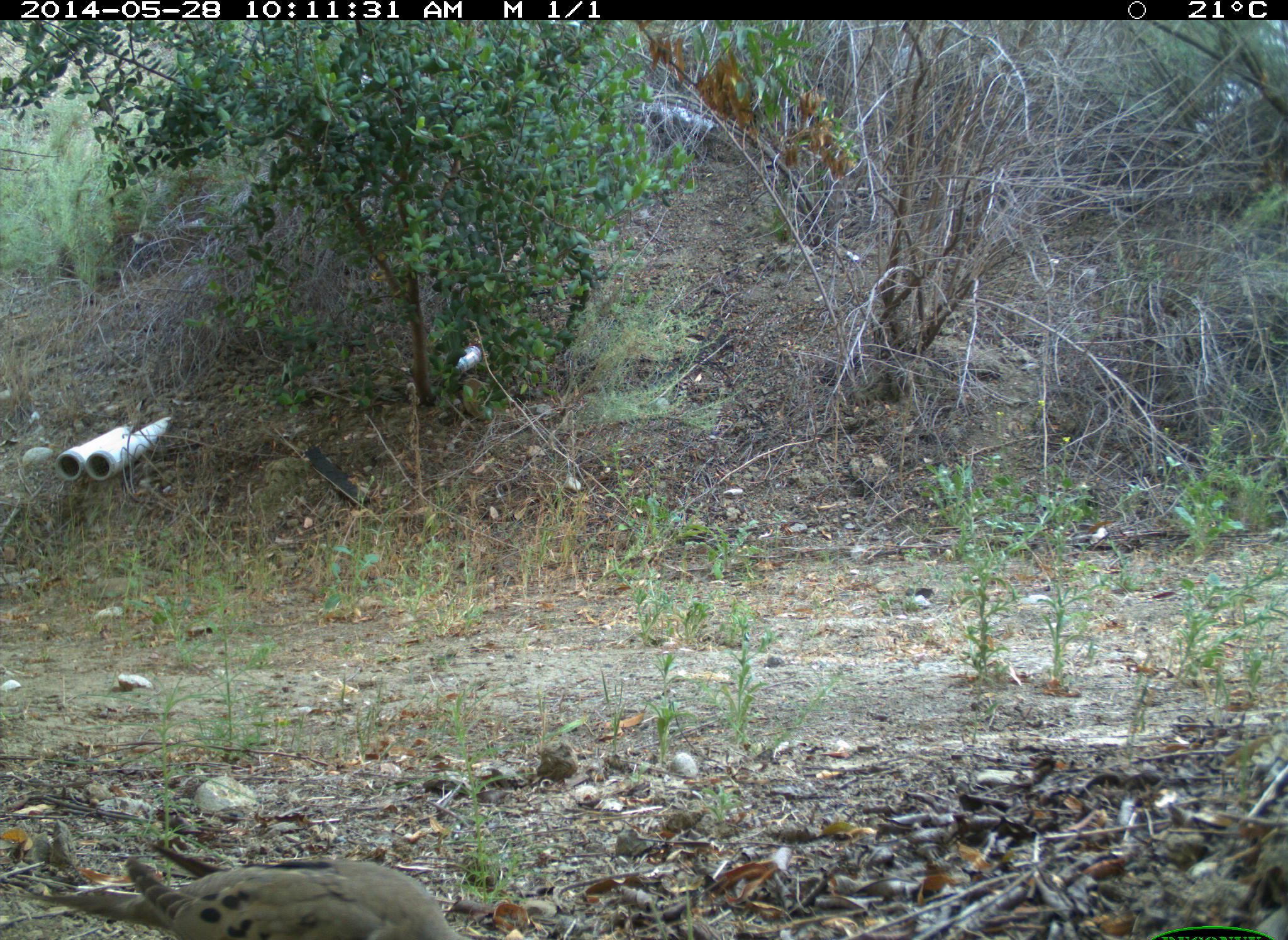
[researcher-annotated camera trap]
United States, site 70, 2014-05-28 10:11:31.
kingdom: Animalia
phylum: Chordata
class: Aves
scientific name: Aves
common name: bird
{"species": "bird (Aves)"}